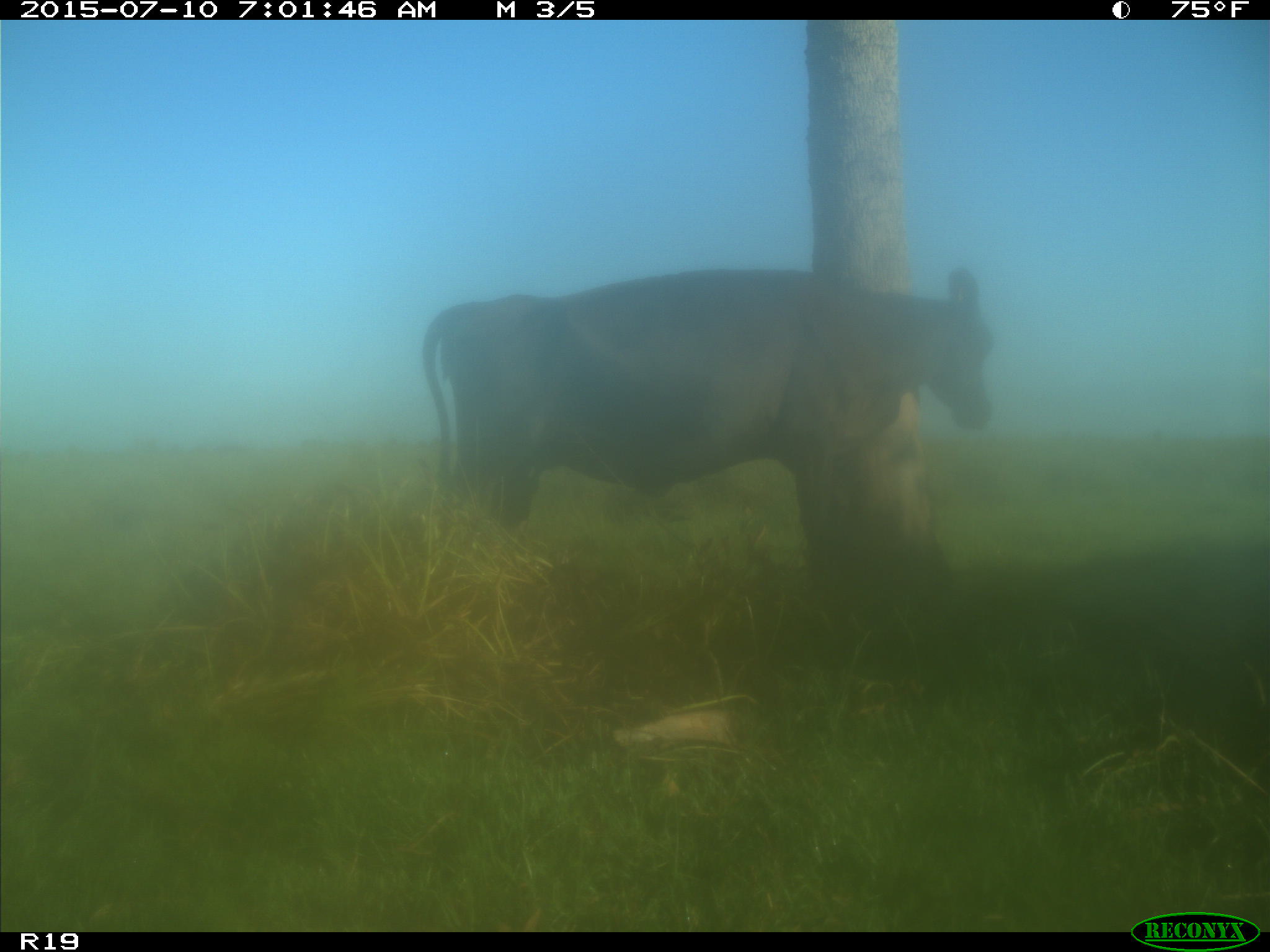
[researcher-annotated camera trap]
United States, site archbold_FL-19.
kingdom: Animalia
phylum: Chordata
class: Mammalia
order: Artiodactyla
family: Bovidae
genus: Bos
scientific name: Bos taurus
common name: domestic cow